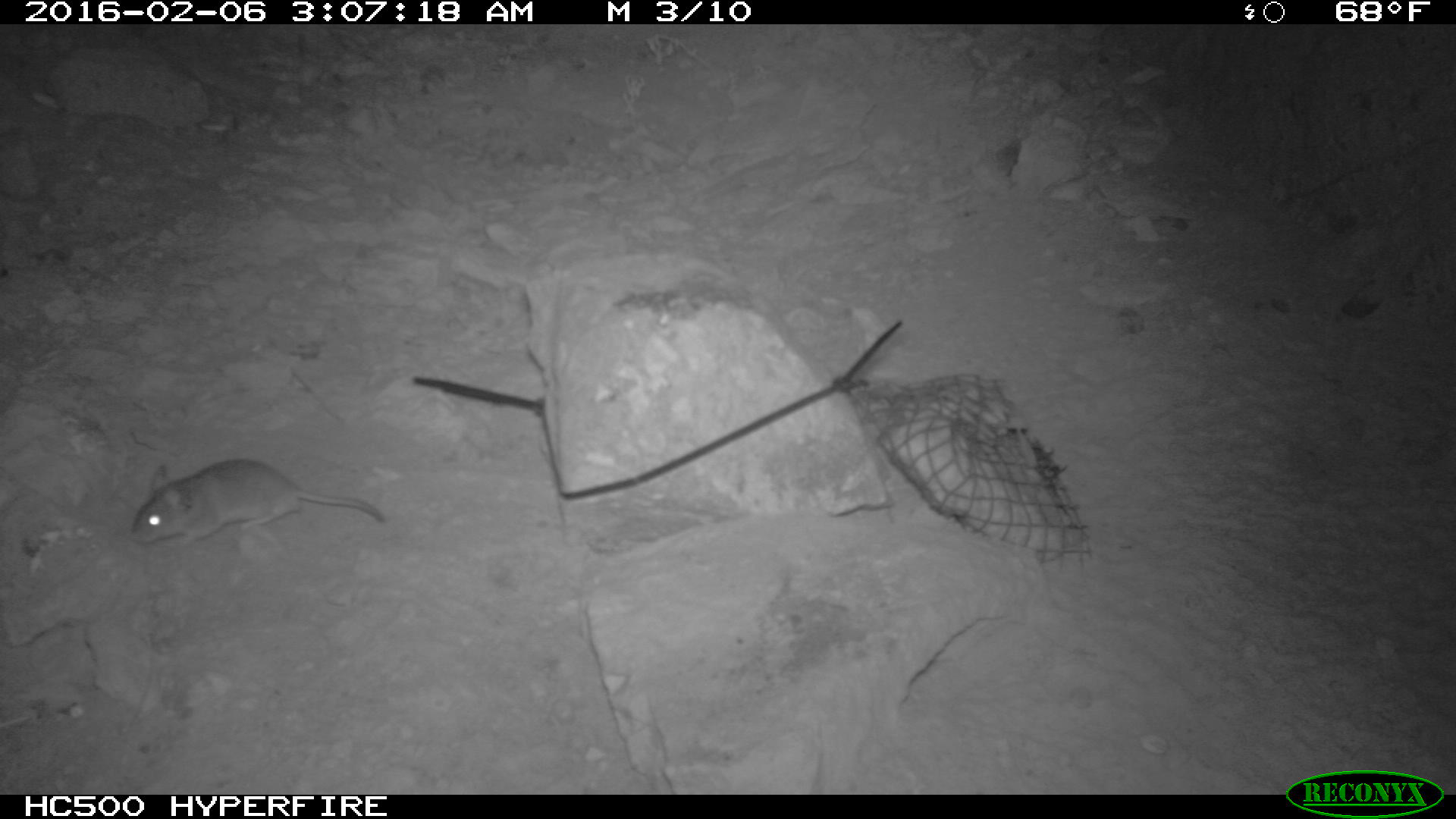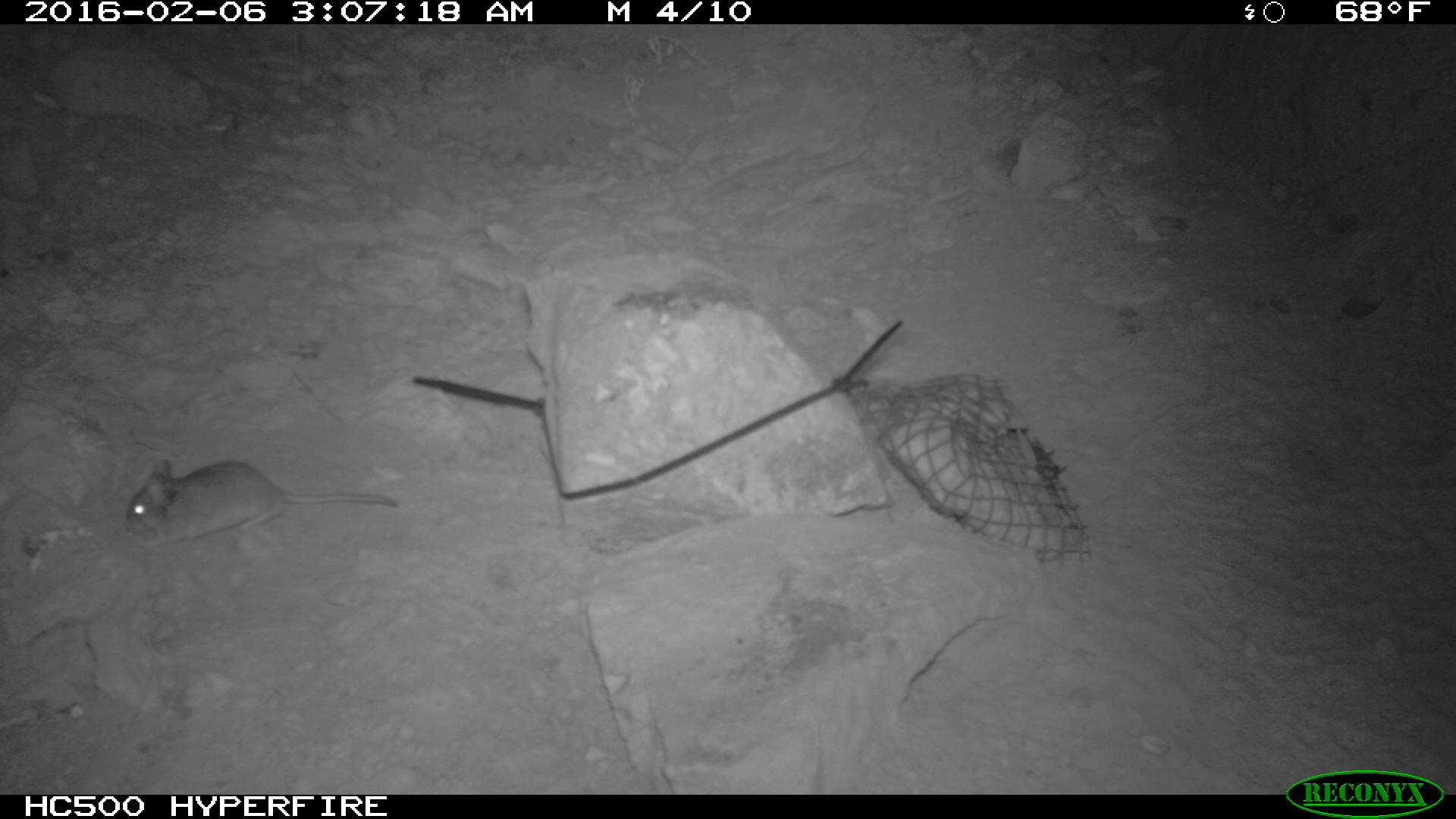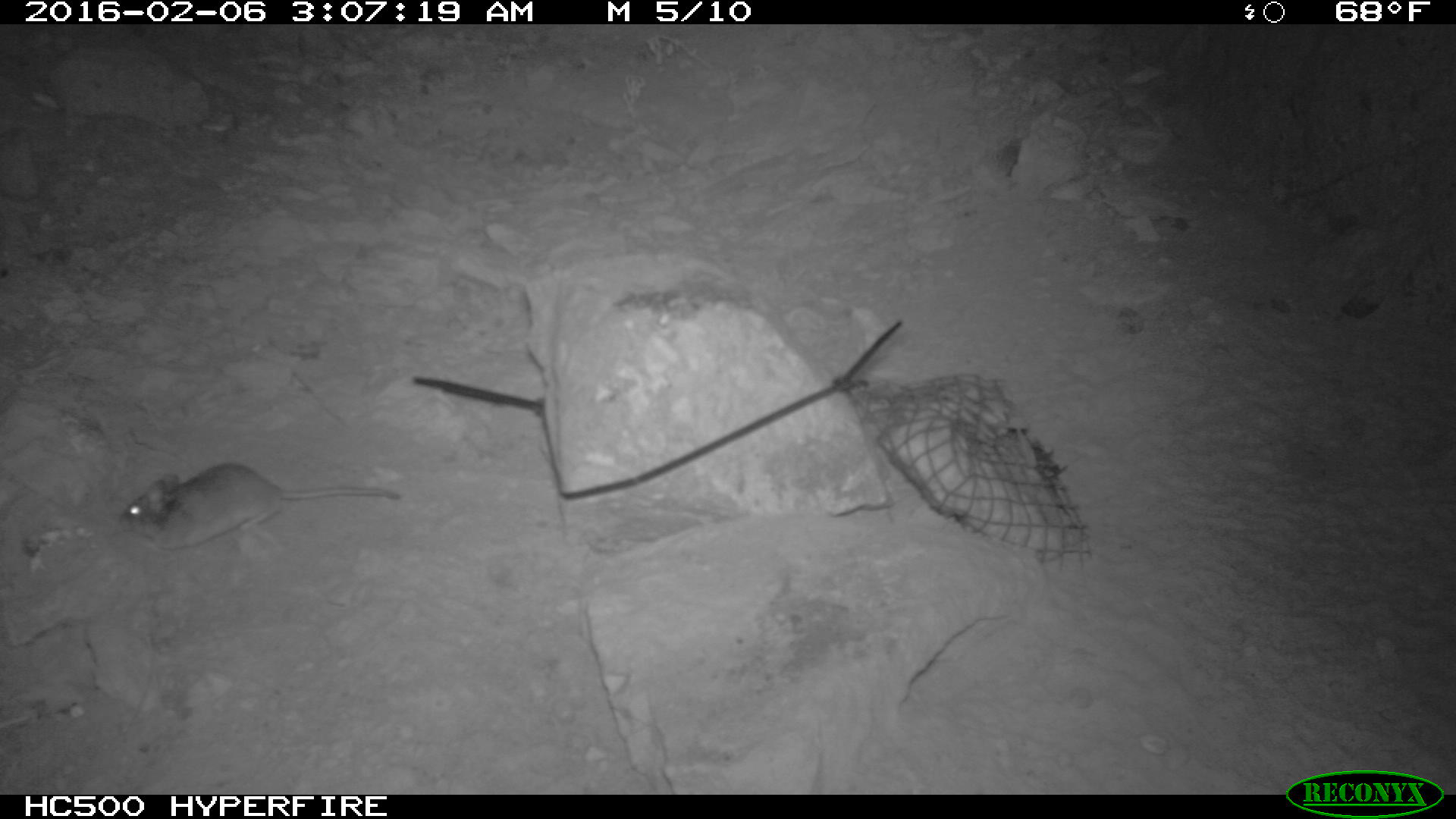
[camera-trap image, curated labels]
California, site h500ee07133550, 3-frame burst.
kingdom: Animalia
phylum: Chordata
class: Mammalia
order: Rodentia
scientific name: Rodentia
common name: rodent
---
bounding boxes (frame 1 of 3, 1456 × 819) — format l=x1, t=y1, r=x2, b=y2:
rodent: l=131, t=459, r=385, b=546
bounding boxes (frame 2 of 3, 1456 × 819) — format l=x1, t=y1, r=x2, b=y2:
rodent: l=125, t=459, r=395, b=547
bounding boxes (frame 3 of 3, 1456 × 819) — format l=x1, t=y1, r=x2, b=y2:
rodent: l=119, t=463, r=402, b=549